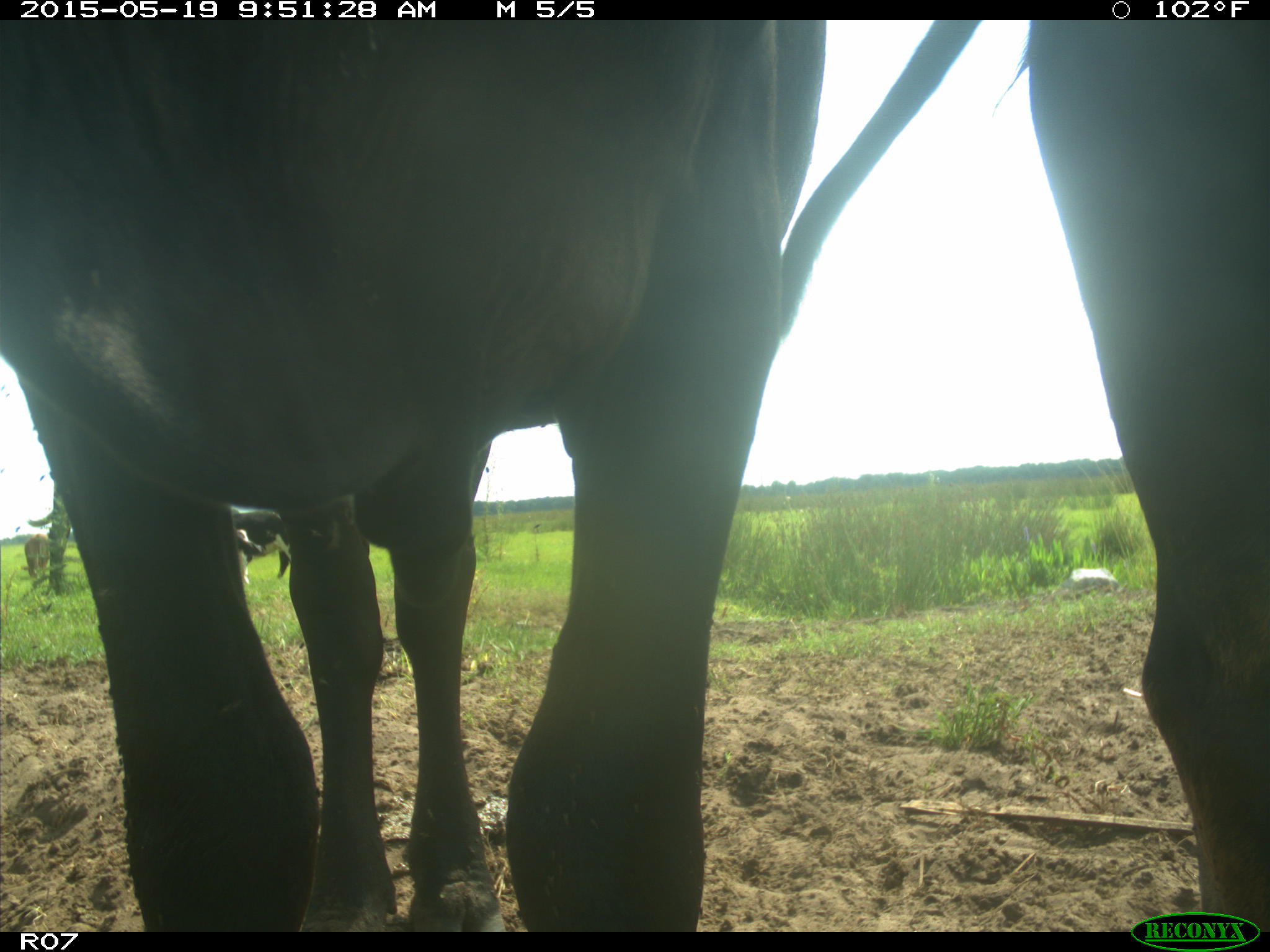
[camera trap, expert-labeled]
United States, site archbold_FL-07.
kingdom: Animalia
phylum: Chordata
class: Mammalia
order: Artiodactyla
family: Bovidae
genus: Bos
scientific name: Bos taurus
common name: domestic cow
Bos taurus (domestic cow).